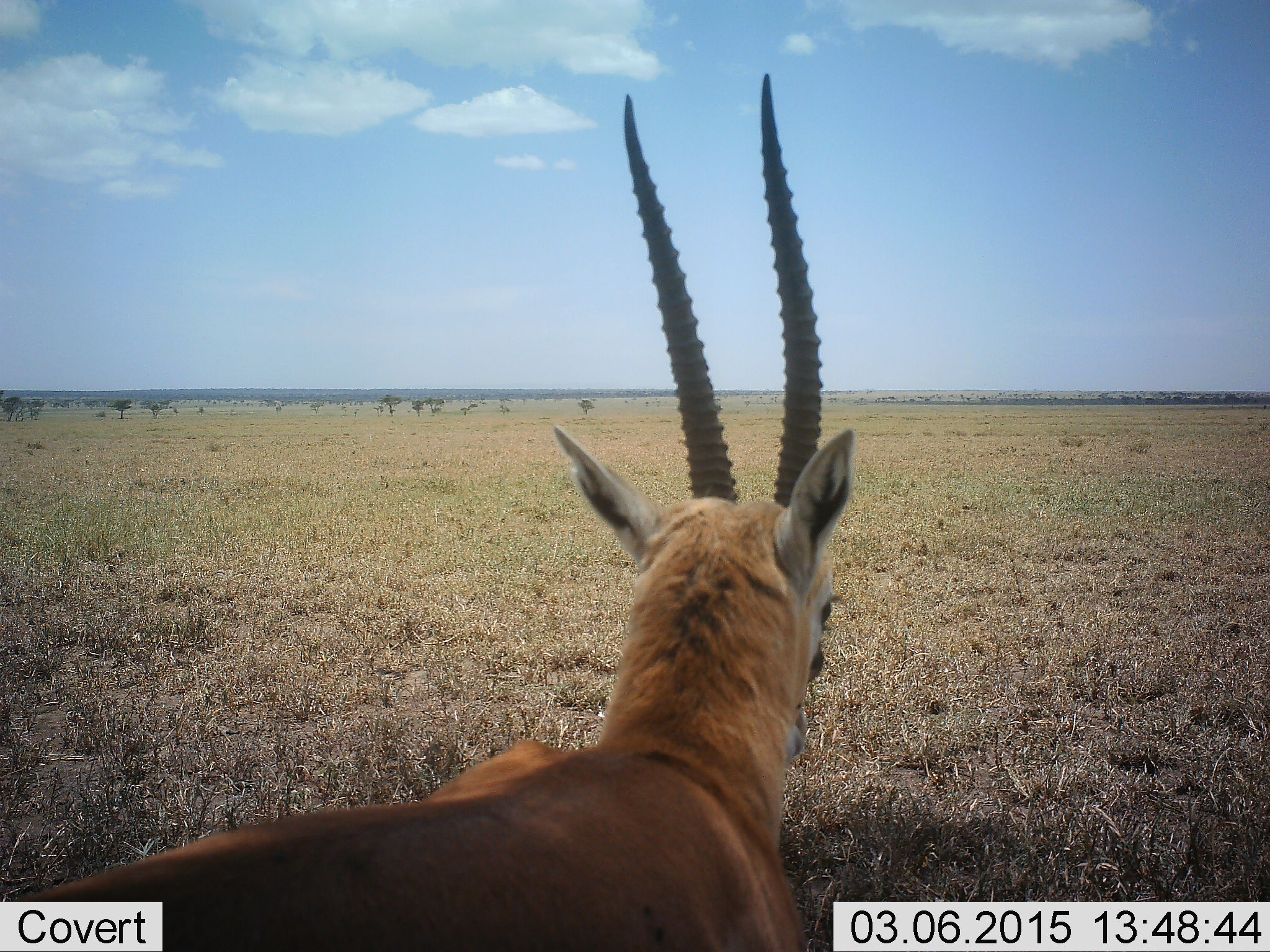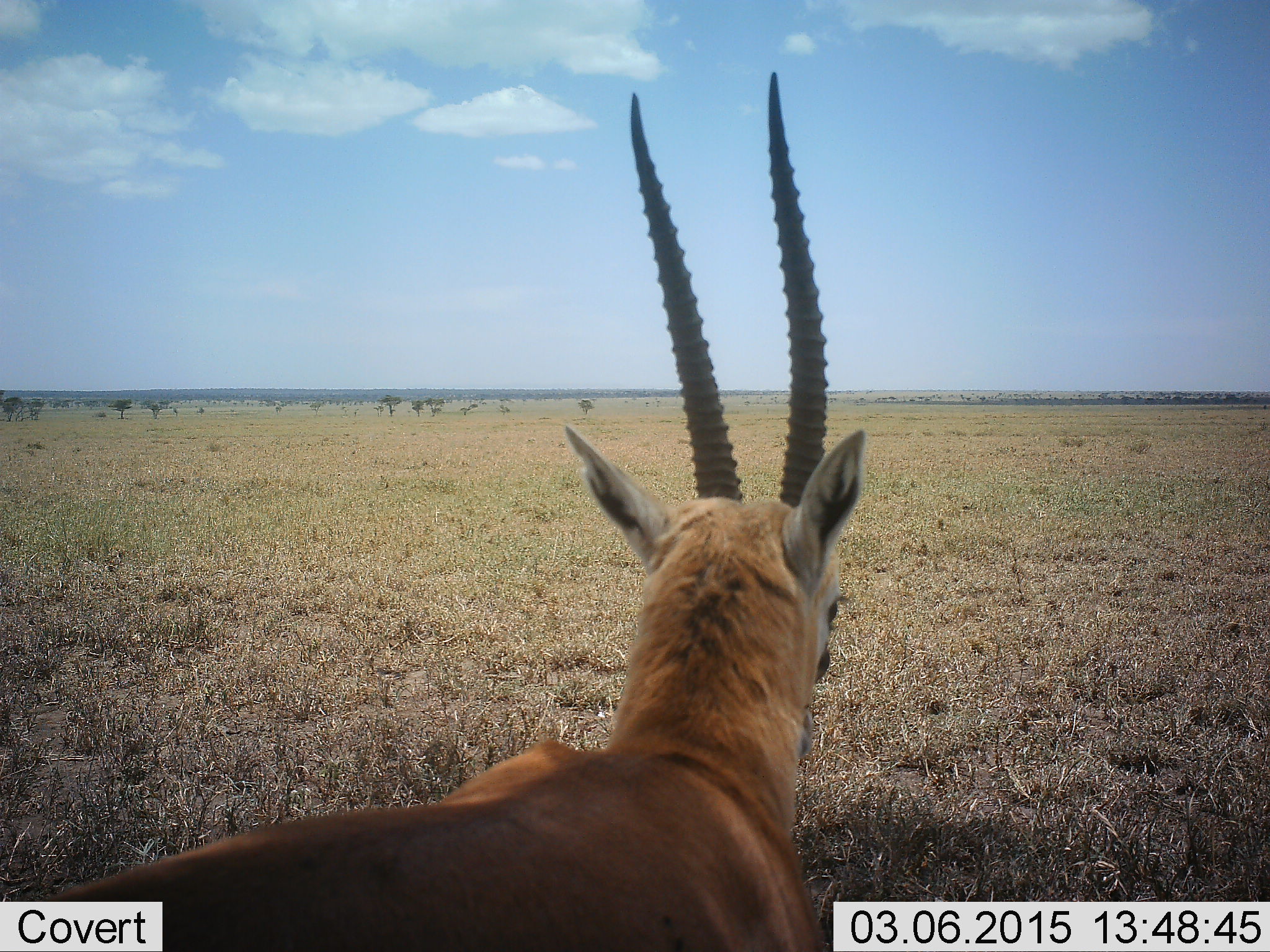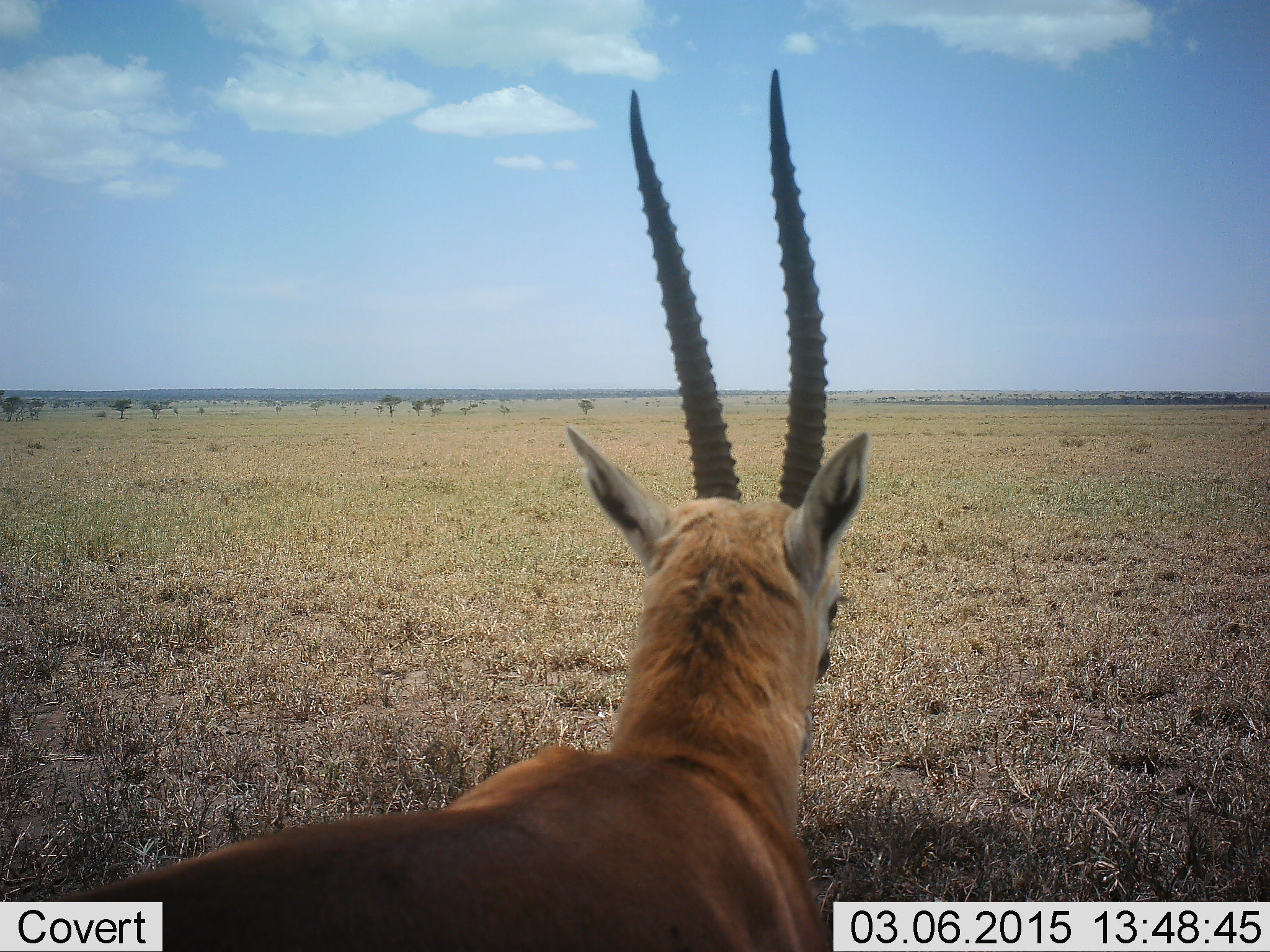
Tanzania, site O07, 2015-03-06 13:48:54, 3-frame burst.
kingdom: Animalia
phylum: Chordata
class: Mammalia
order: Artiodactyla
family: Bovidae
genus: Eudorcas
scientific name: Eudorcas thomsonii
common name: thomson's gazelle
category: gazellethomsons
Gazellethomsons (thomson's gazelle) (Eudorcas thomsonii), count 1. Behavior (volunteer vote fractions): standing 100%, resting 0%, moving 0%, interacting 0%. Young present (vote fraction): 0%. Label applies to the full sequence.